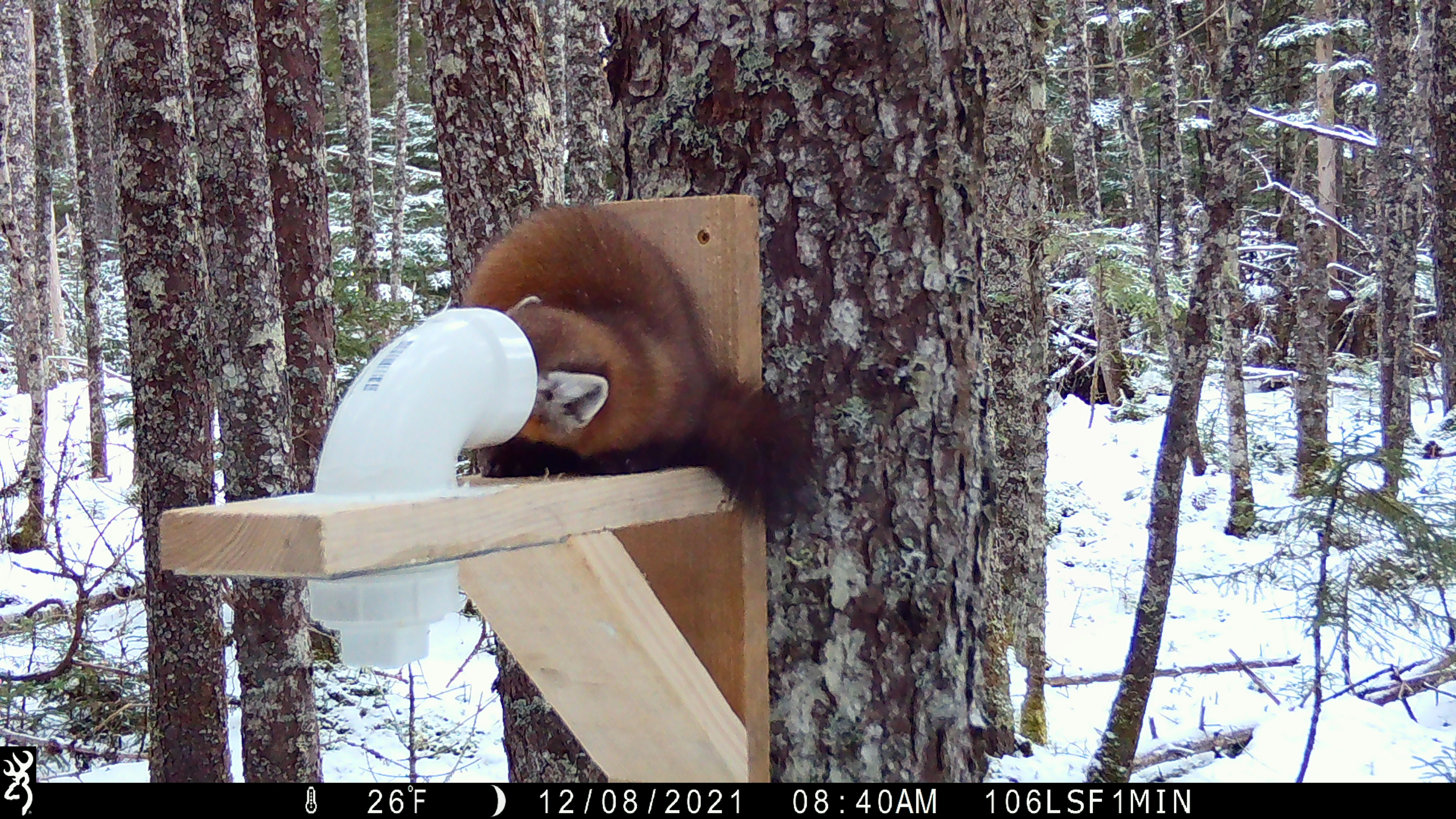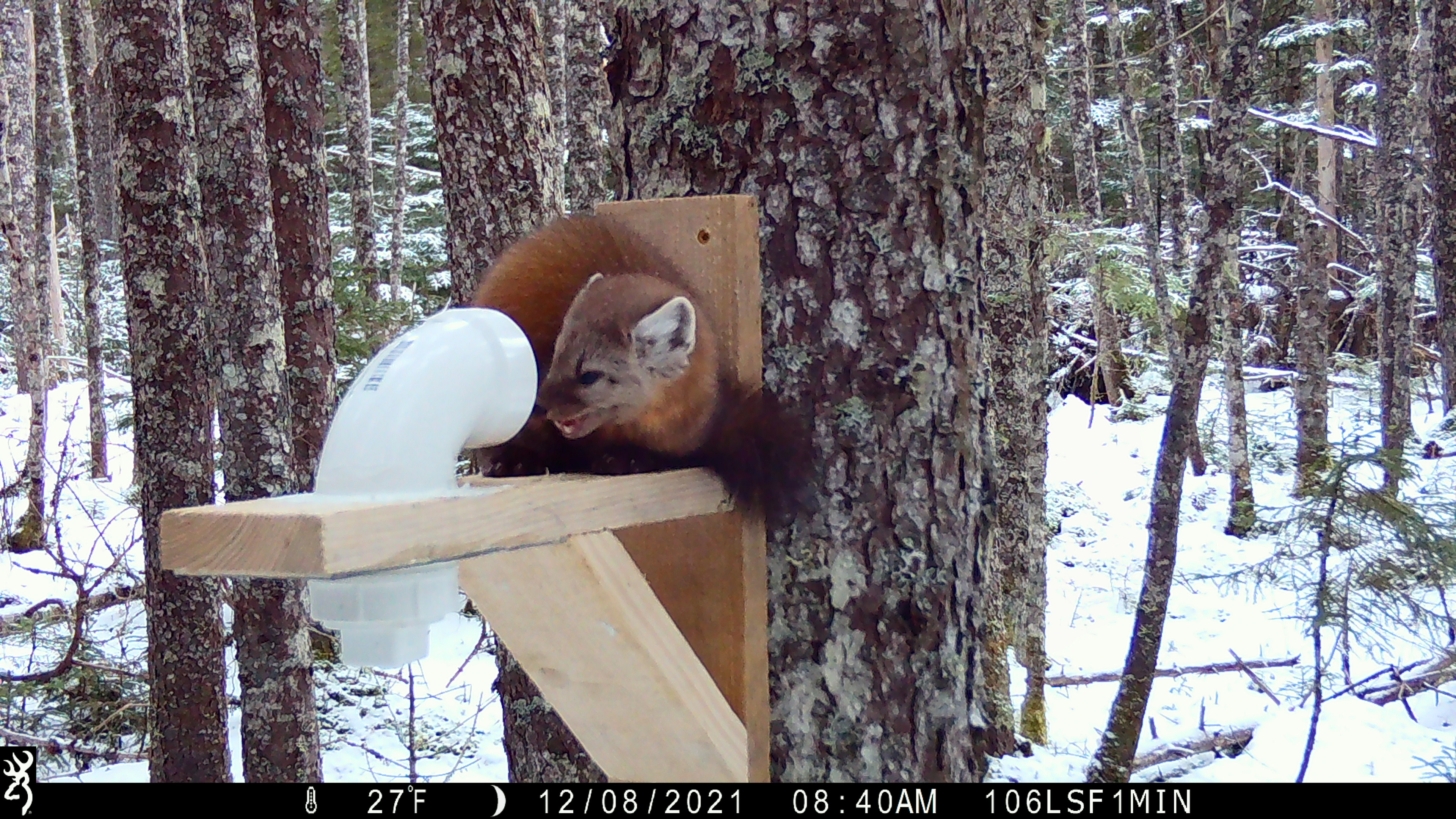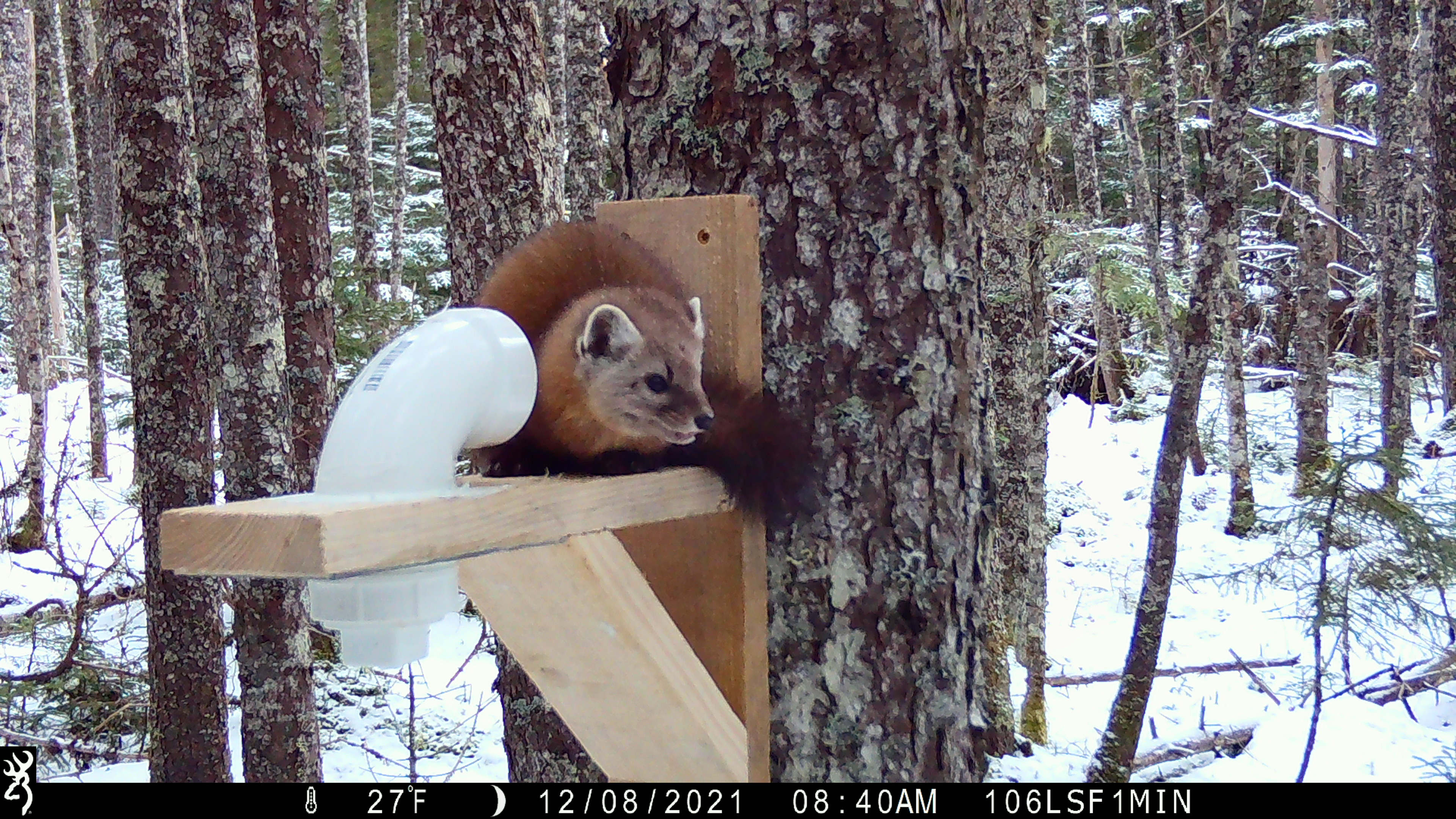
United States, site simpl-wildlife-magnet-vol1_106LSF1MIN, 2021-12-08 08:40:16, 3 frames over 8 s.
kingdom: Animalia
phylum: Chordata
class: Mammalia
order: Carnivora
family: Mustelidae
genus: Martes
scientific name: Martes americana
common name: american marten